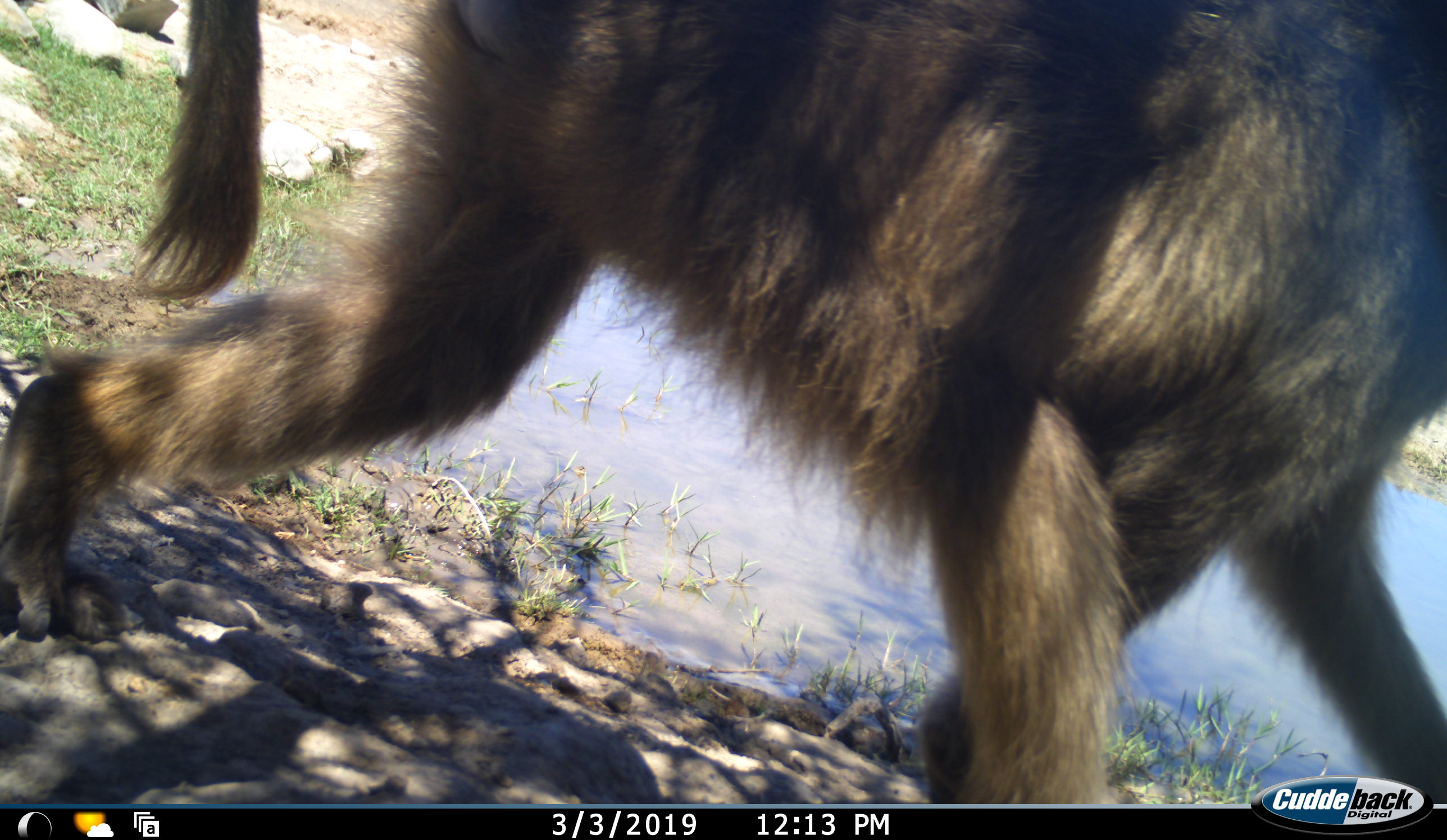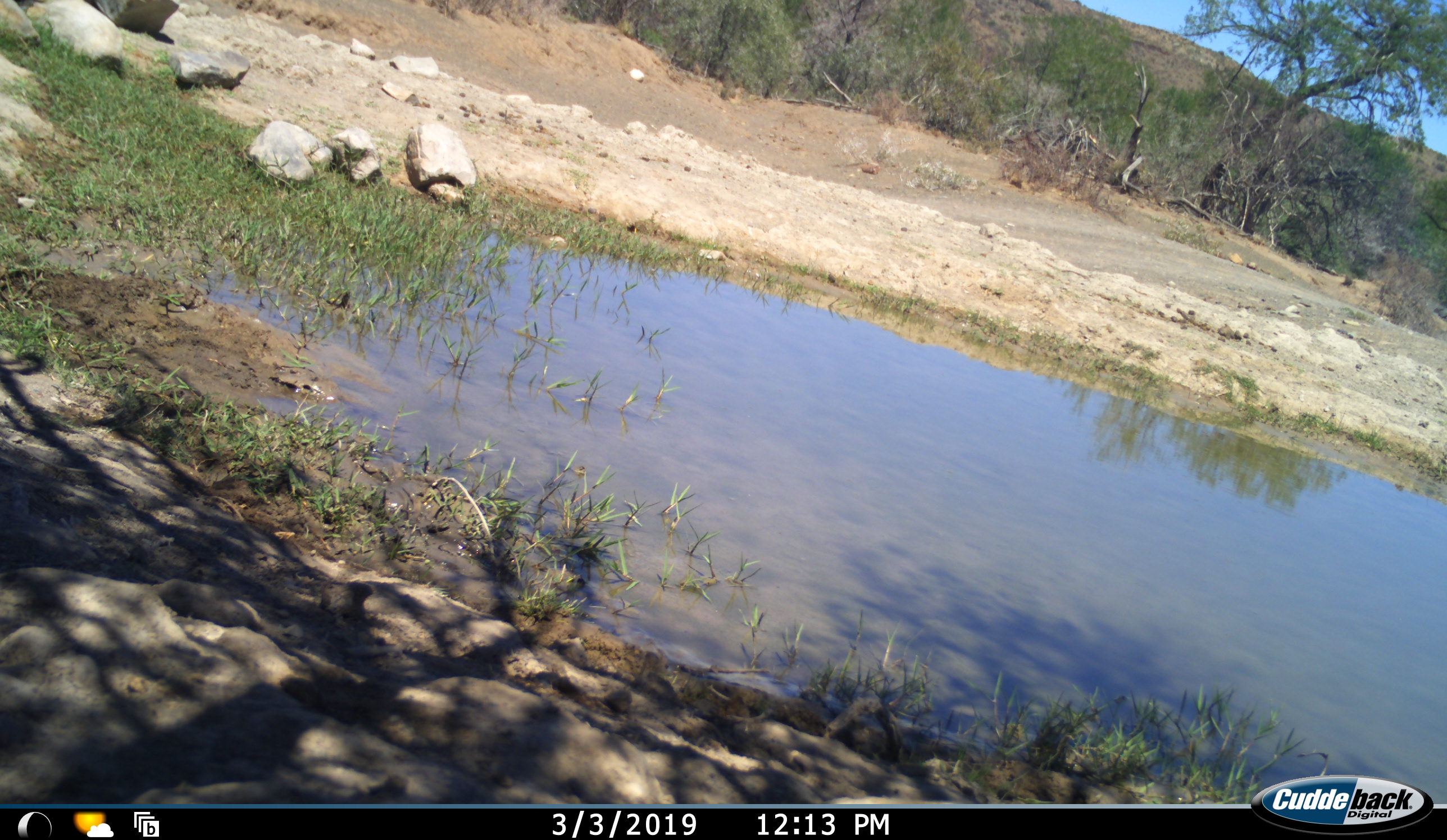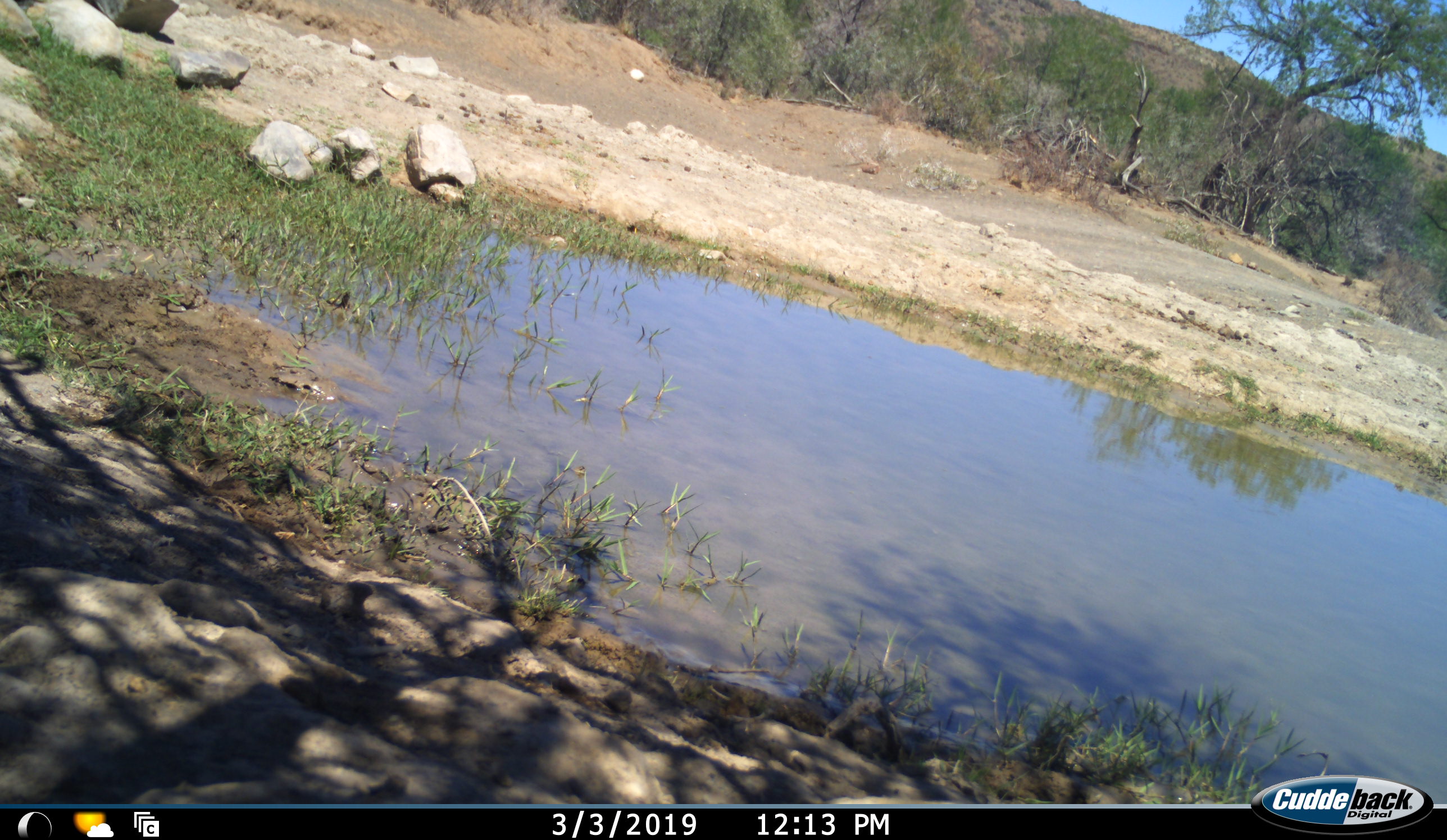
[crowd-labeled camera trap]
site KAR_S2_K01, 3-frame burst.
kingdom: Animalia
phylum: Chordata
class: Mammalia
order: Primates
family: Cercopithecidae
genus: Papio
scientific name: Papio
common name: baboon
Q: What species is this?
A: Baboon (Papio).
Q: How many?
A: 1.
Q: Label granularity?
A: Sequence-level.